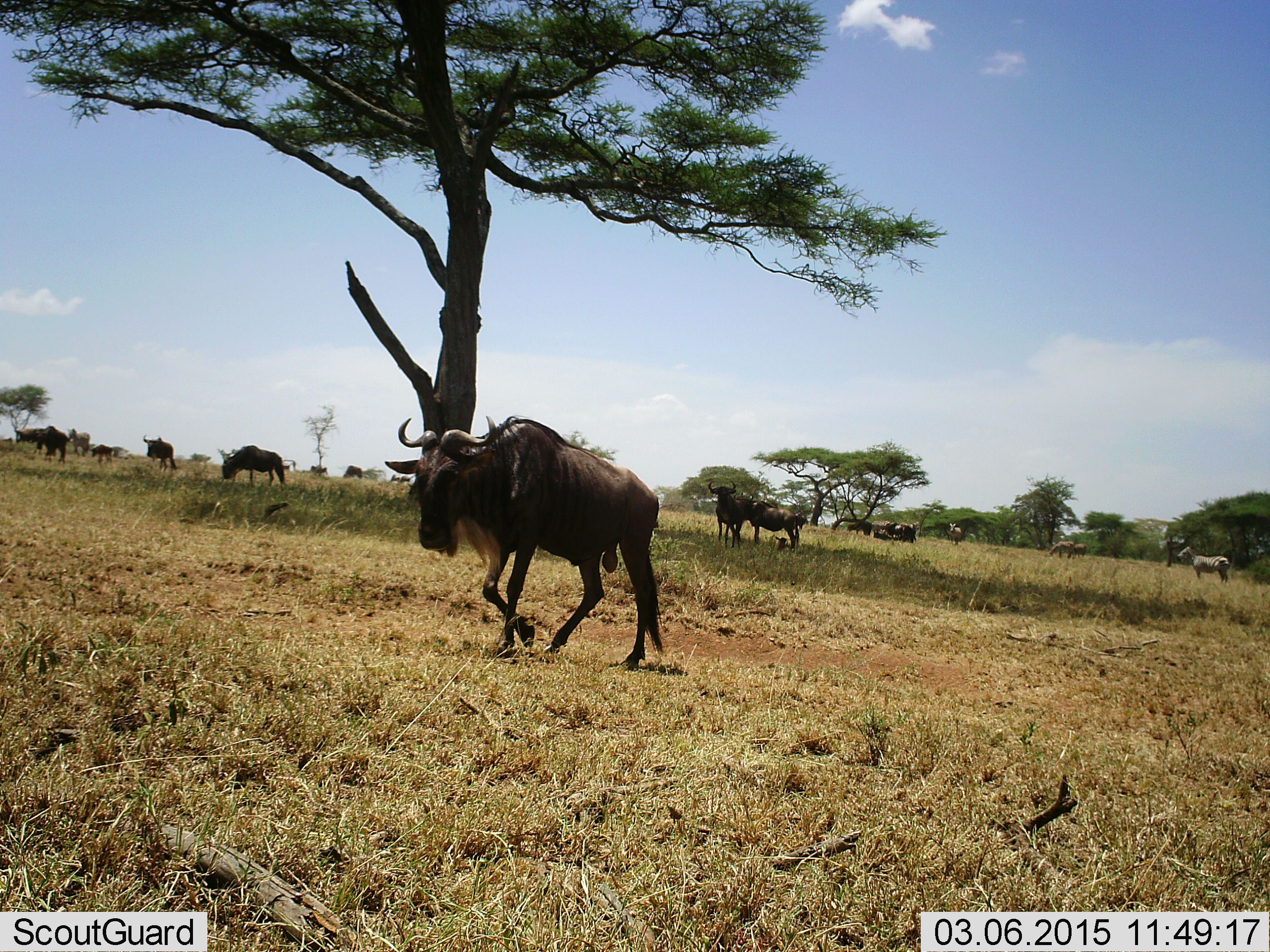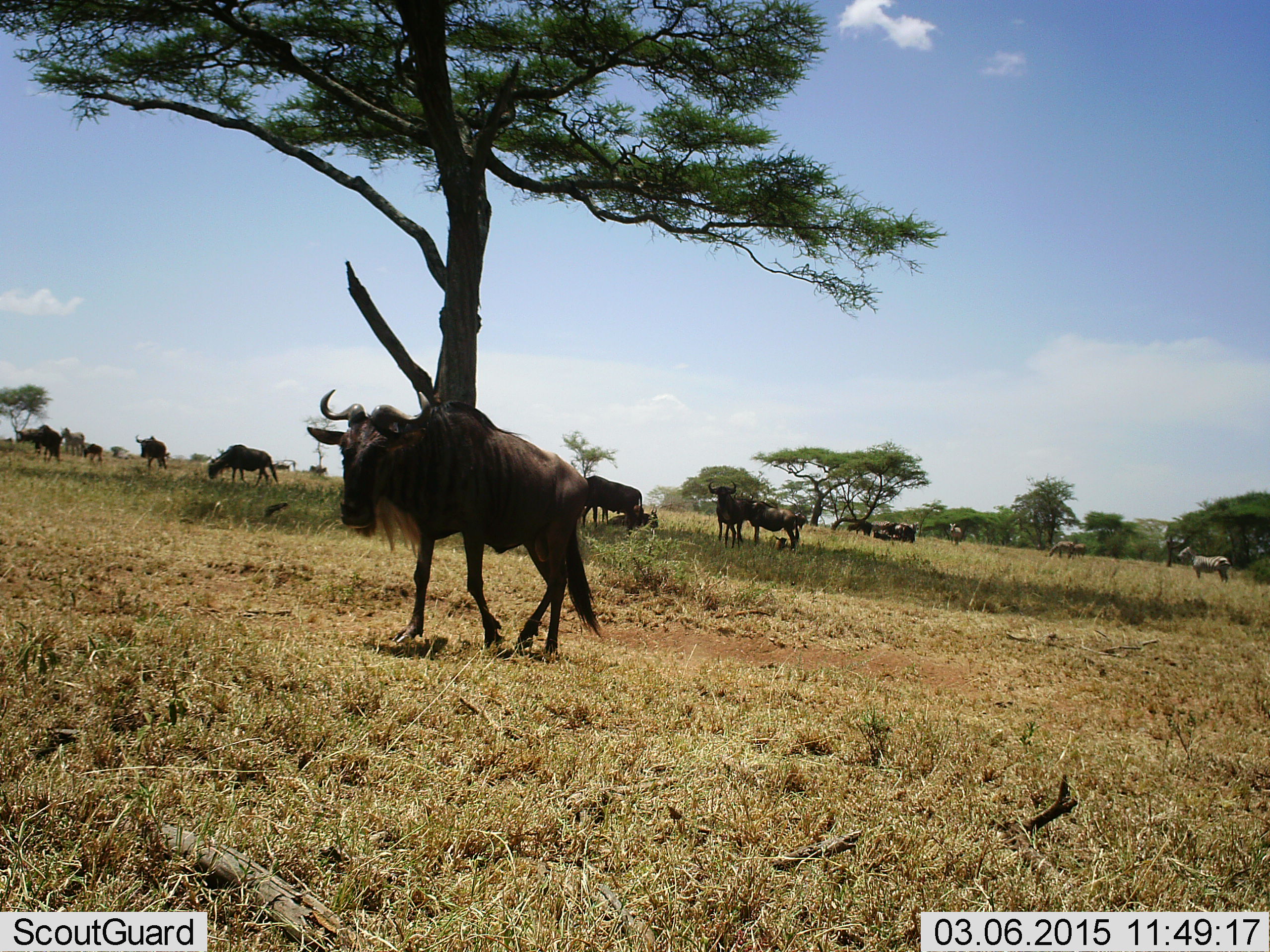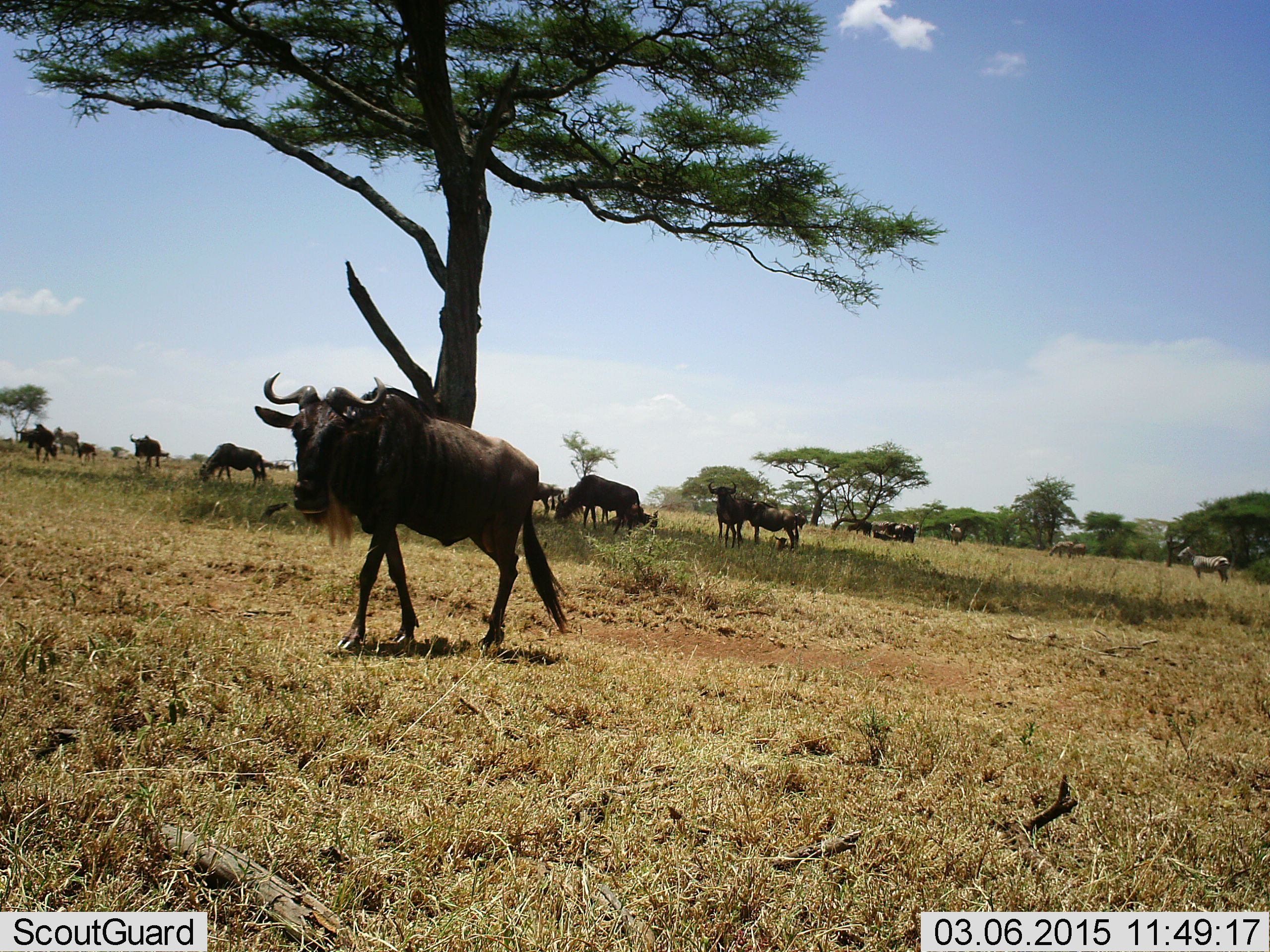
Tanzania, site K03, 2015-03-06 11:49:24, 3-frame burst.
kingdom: Animalia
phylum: Chordata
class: Mammalia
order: Artiodactyla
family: Bovidae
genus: Connochaetes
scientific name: Connochaetes taurinus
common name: blue wildebeest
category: wildebeest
Wildebeest (blue wildebeest) (Connochaetes taurinus), count 11-50. Behavior (volunteer vote fractions): standing 73%, resting 27%, moving 80%, interacting 0%. Young present (vote fraction): 13%. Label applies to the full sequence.